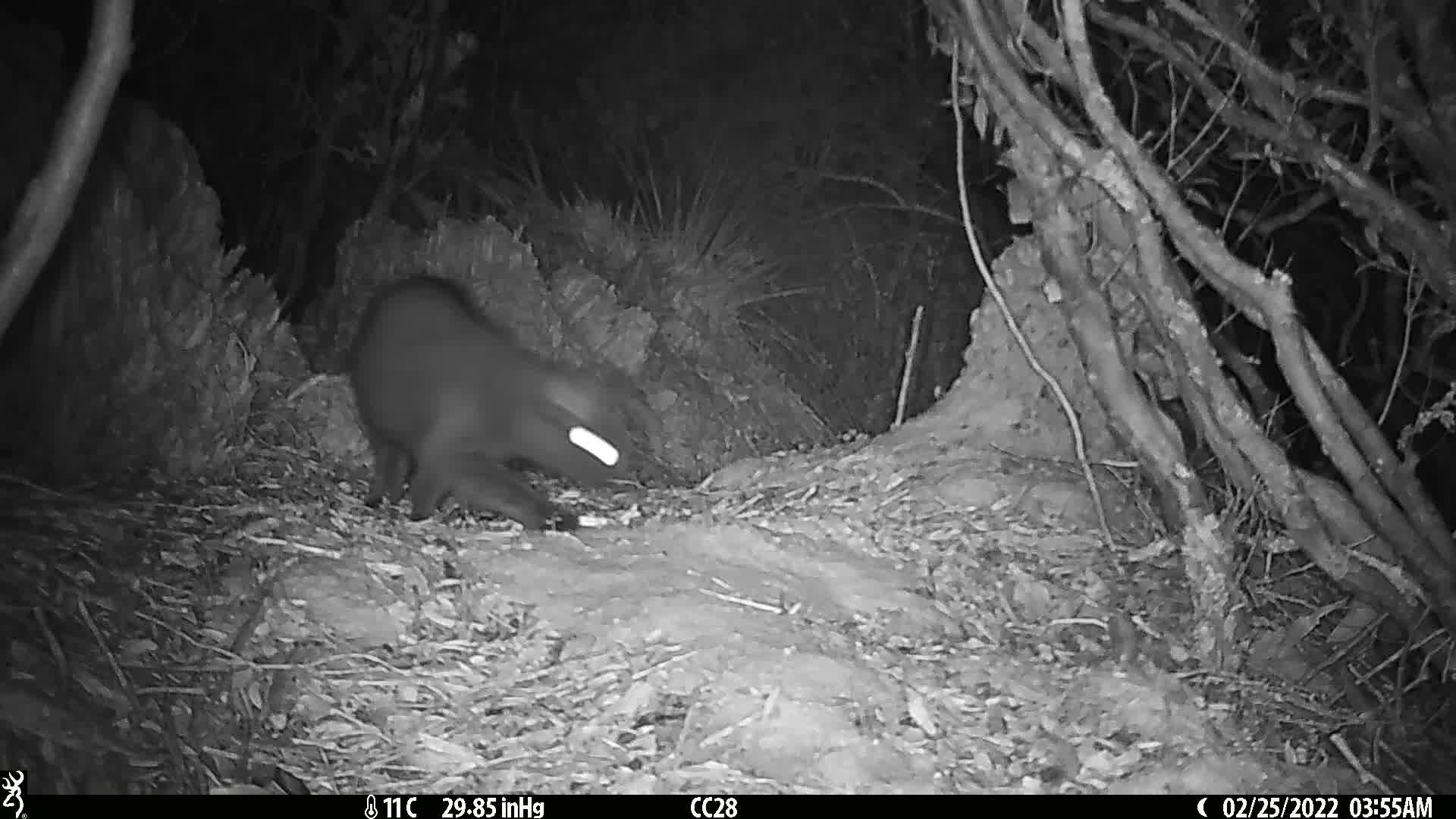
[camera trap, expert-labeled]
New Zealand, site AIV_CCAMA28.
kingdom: Animalia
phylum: Chordata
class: Mammalia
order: Carnivora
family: Felidae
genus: Felis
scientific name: Felis catus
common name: domestic cat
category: cat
Cat (domestic cat) (Felis catus).